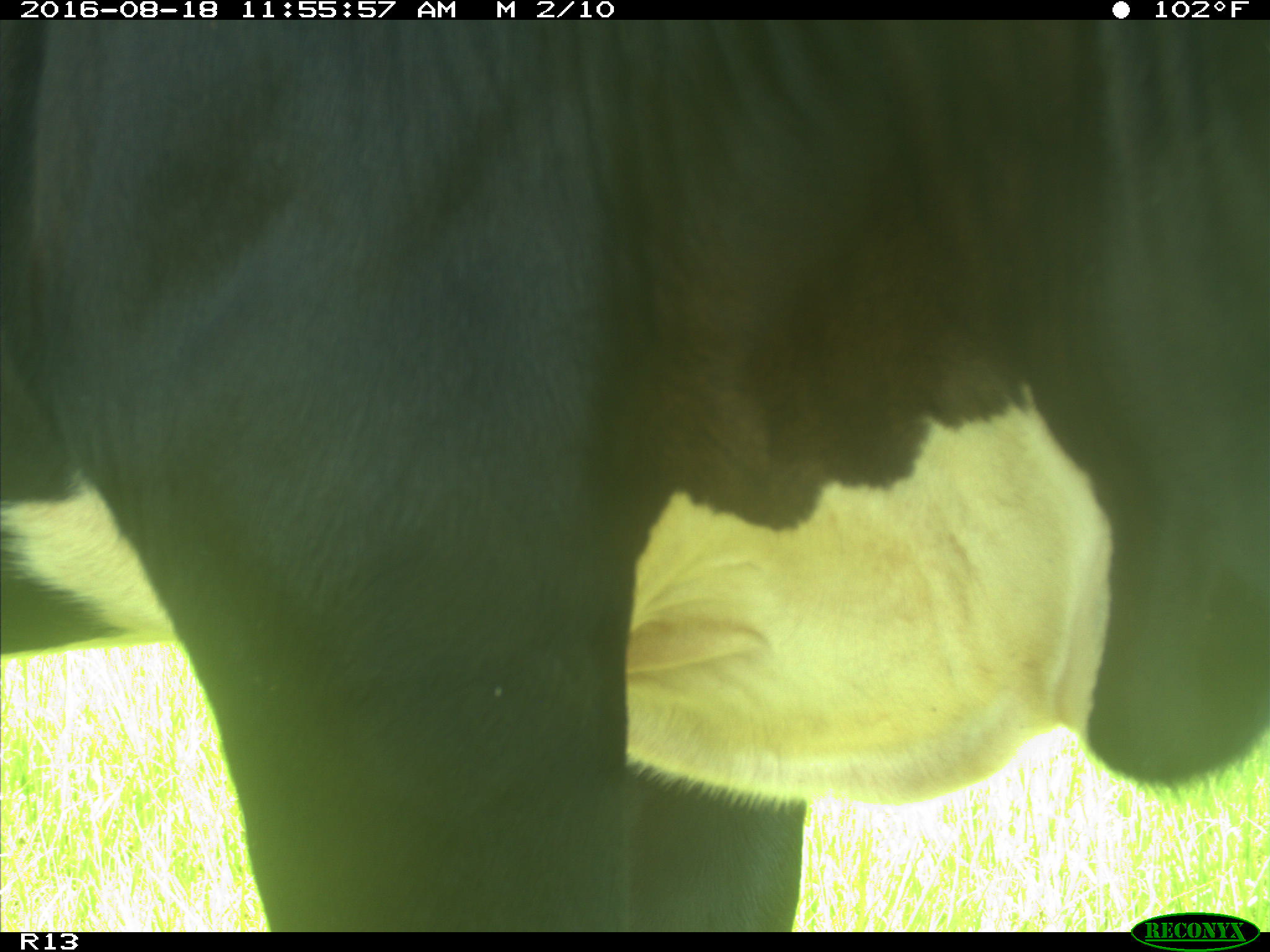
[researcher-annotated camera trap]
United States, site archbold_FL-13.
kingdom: Animalia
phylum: Chordata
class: Mammalia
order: Artiodactyla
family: Bovidae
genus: Bos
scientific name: Bos taurus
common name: domestic cow